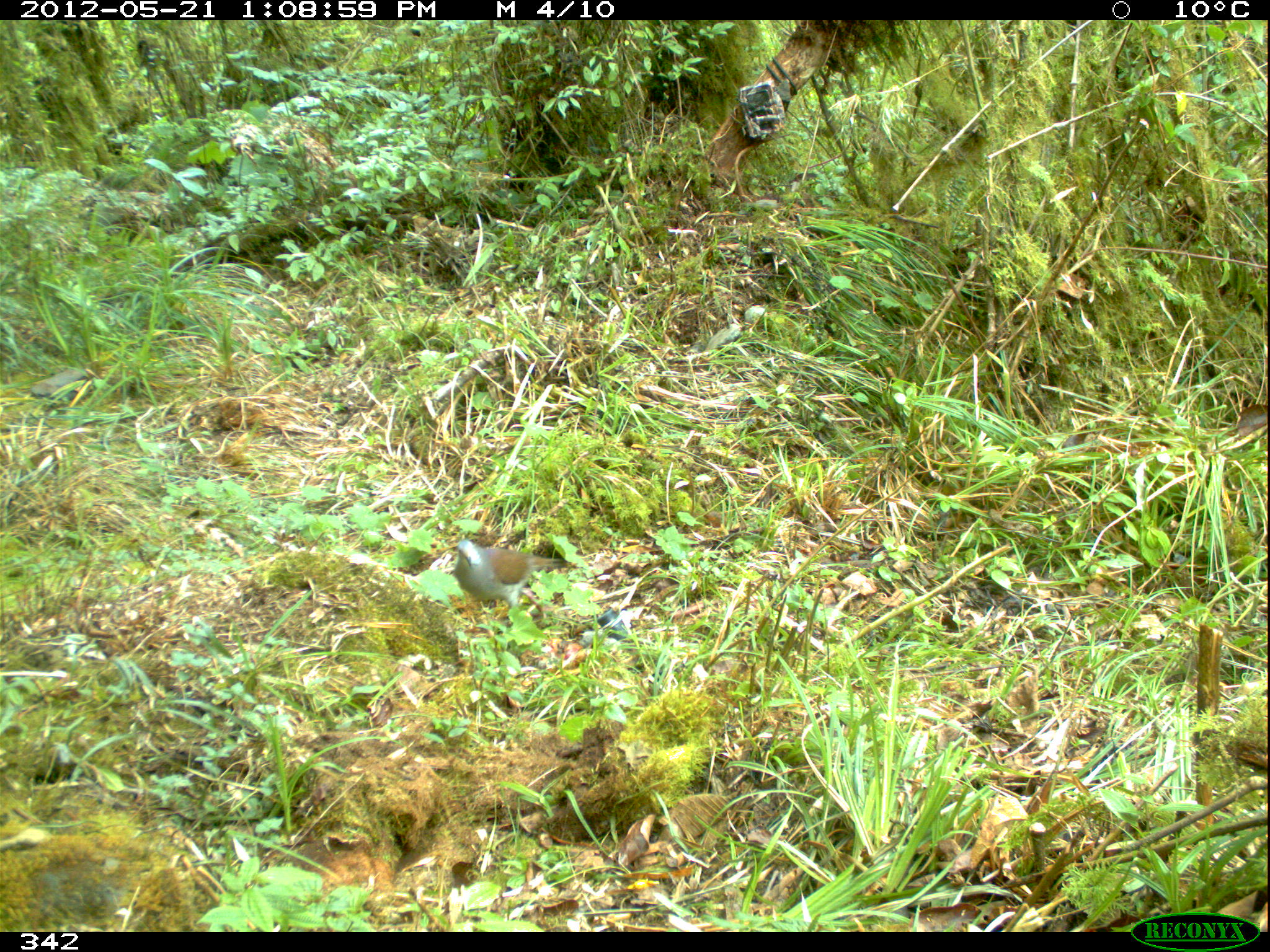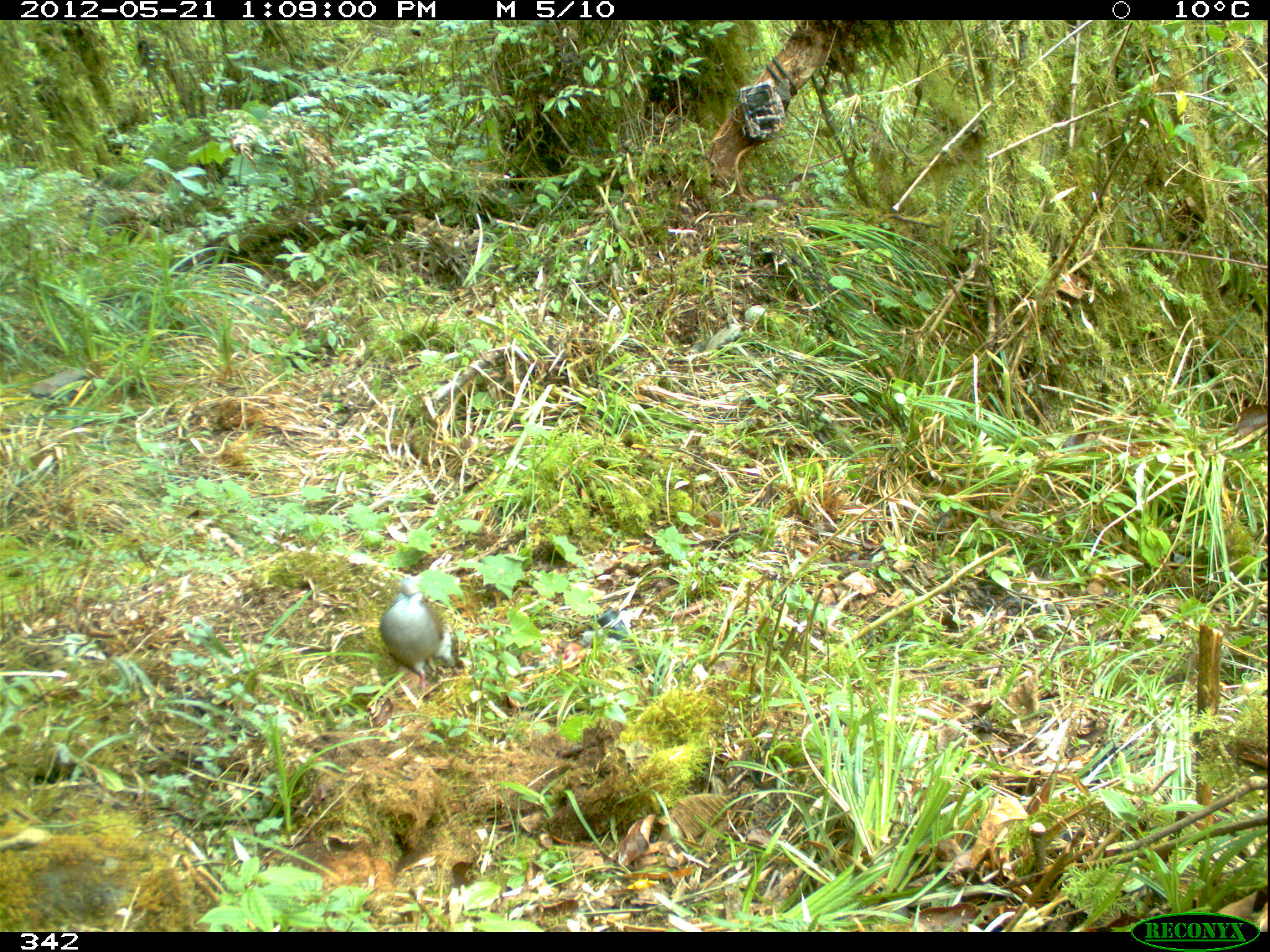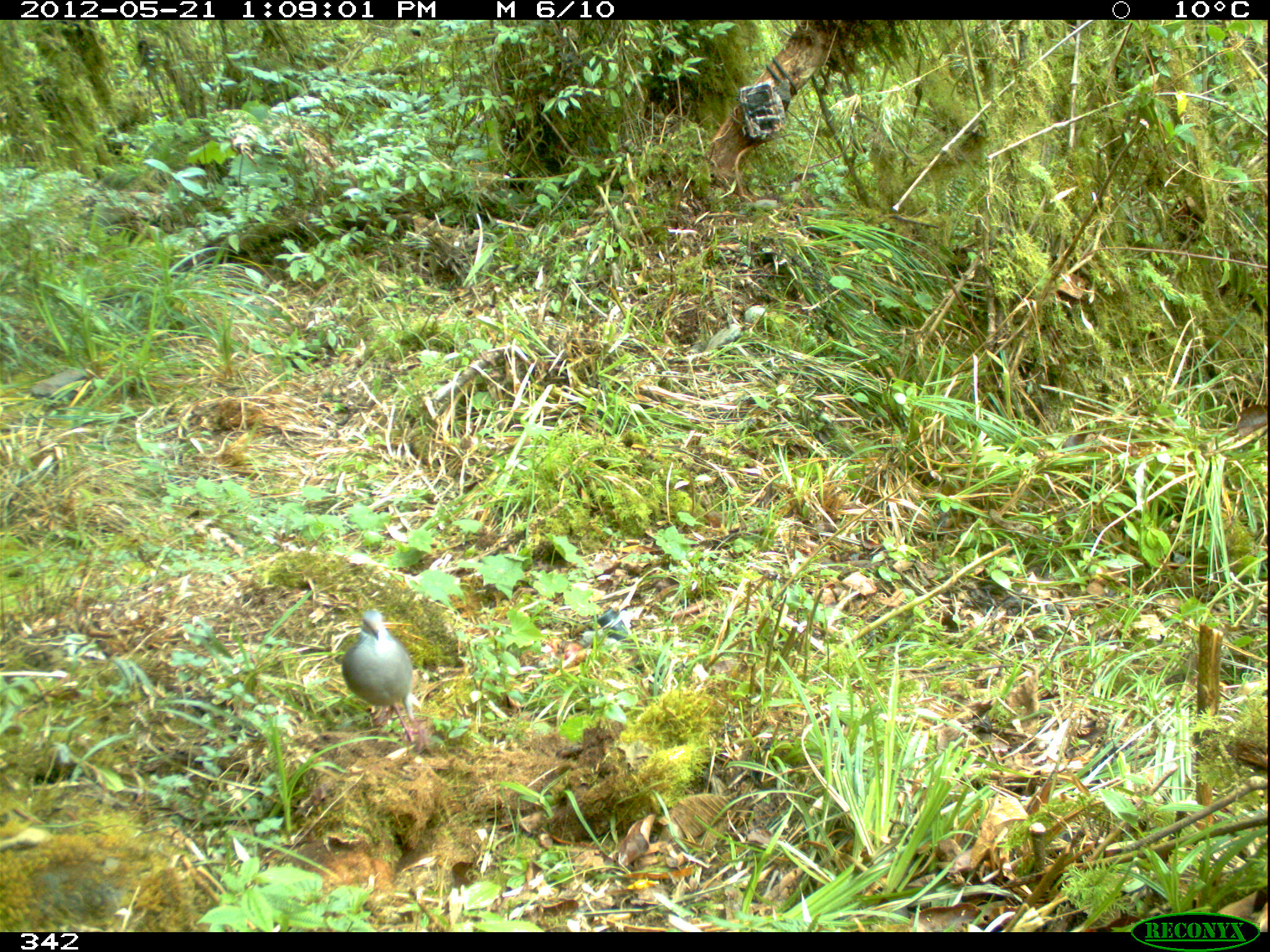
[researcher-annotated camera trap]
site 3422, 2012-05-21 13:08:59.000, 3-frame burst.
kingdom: Animalia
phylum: Chordata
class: Aves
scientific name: Aves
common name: bird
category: unknown bird